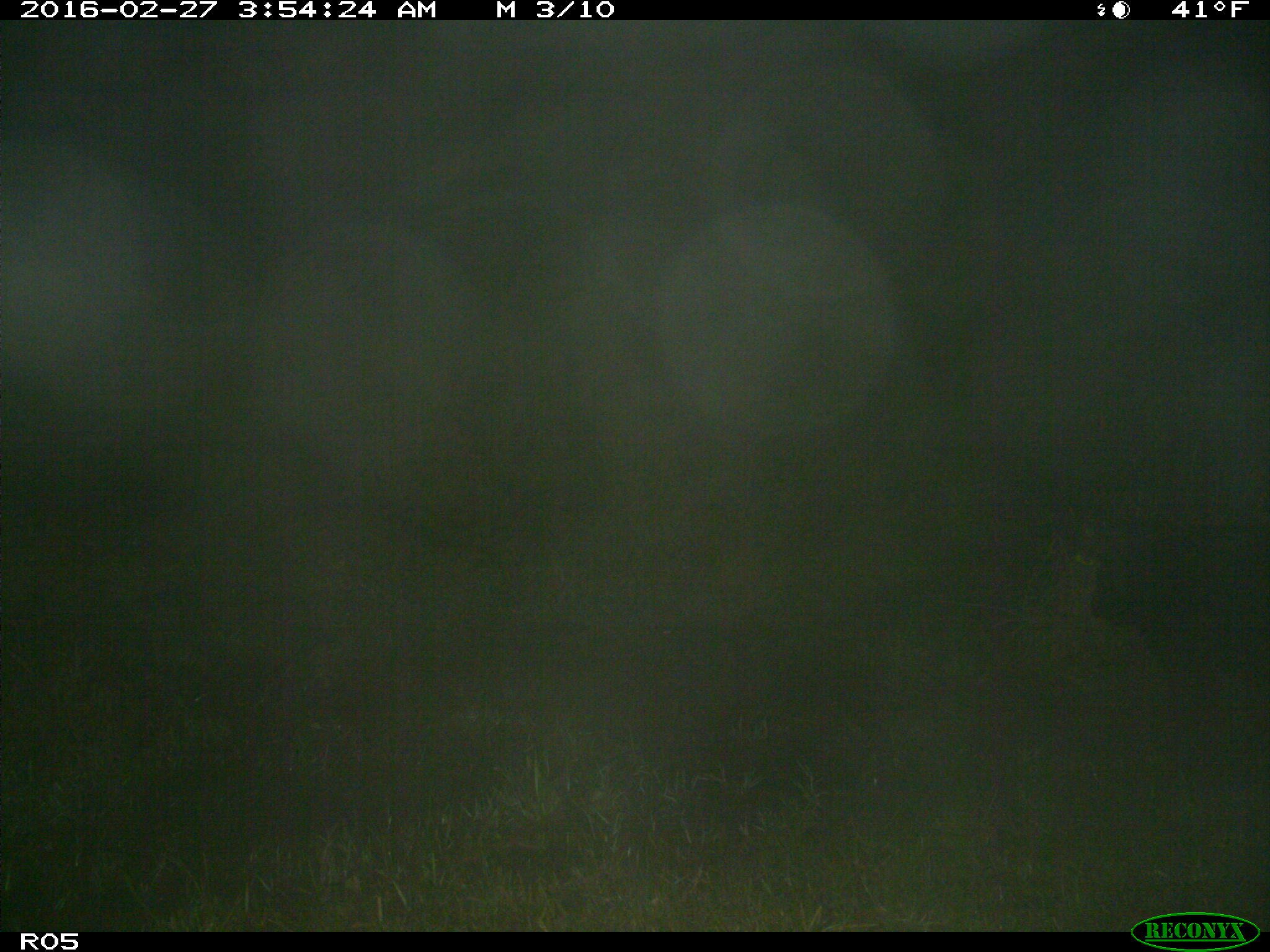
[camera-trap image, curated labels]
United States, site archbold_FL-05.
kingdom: Animalia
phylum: Chordata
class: Mammalia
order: Artiodactyla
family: Suidae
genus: Sus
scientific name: Sus scrofa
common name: wild boar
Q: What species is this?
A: Sus scrofa (wild boar).